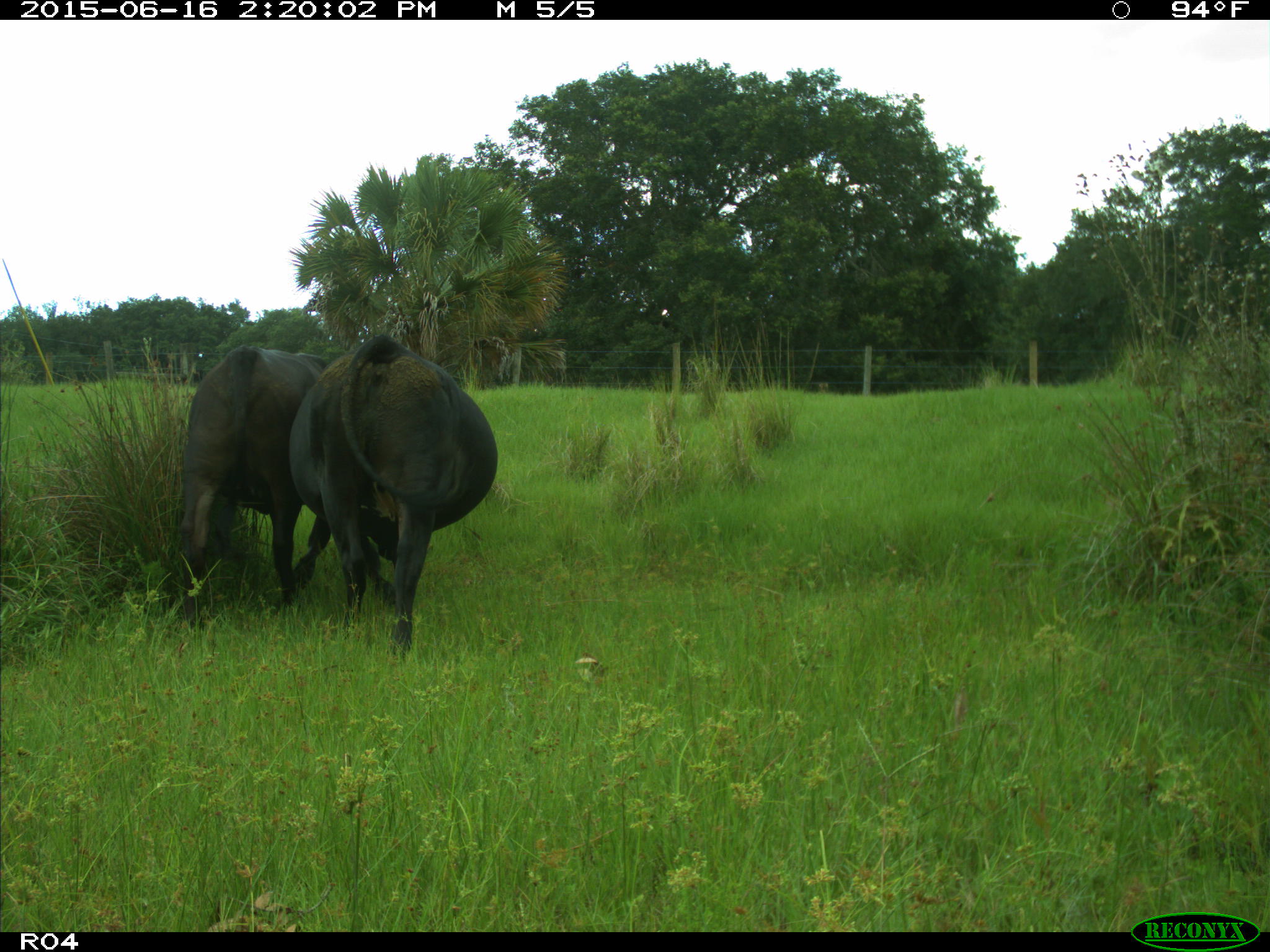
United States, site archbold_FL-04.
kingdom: Animalia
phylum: Chordata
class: Mammalia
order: Artiodactyla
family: Bovidae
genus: Bos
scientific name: Bos taurus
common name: domestic cow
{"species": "Bos taurus (domestic cow)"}